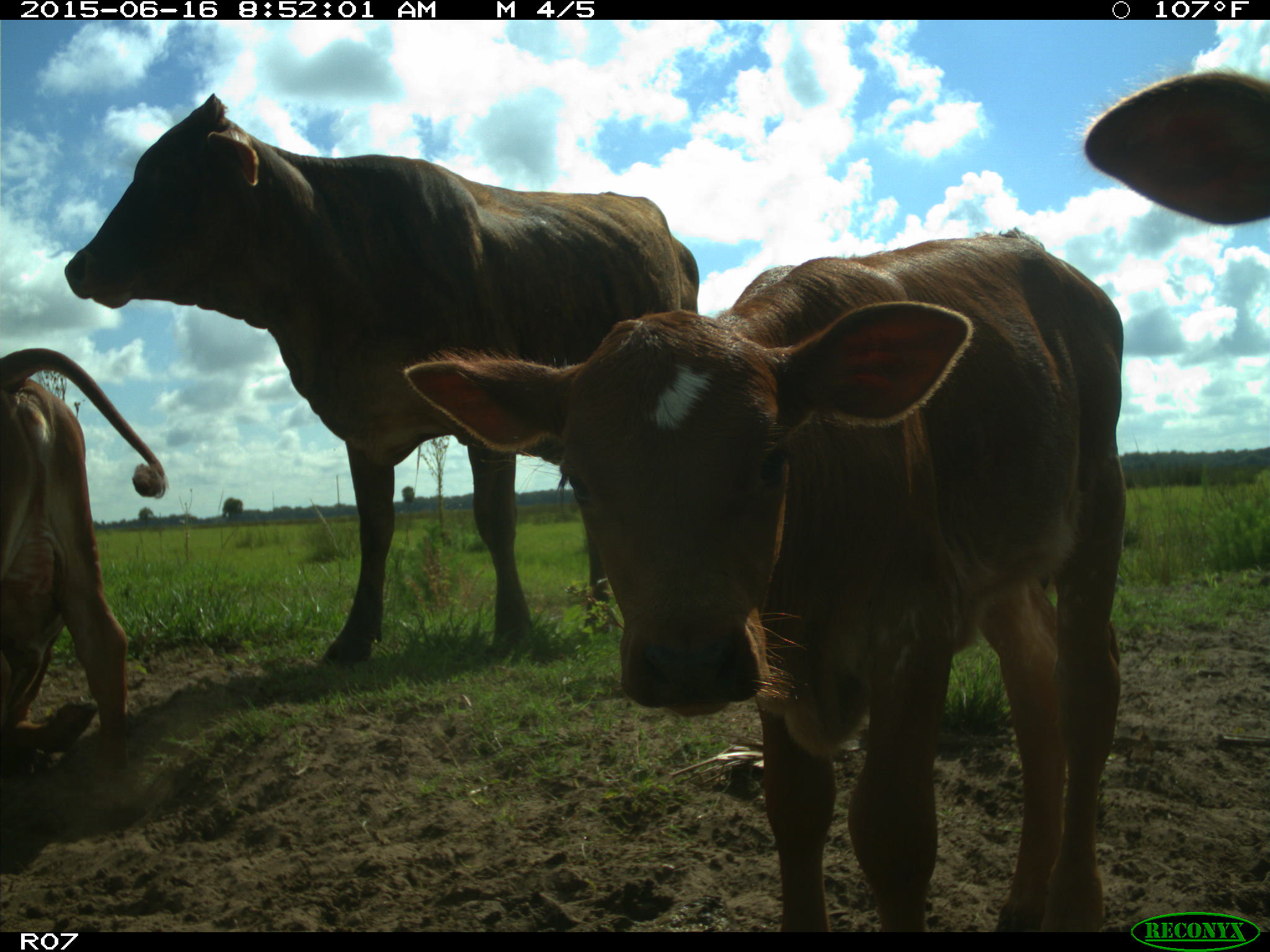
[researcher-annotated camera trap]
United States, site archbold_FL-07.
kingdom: Animalia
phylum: Chordata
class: Mammalia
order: Artiodactyla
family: Bovidae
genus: Bos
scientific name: Bos taurus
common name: domestic cow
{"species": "Bos taurus (domestic cow)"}